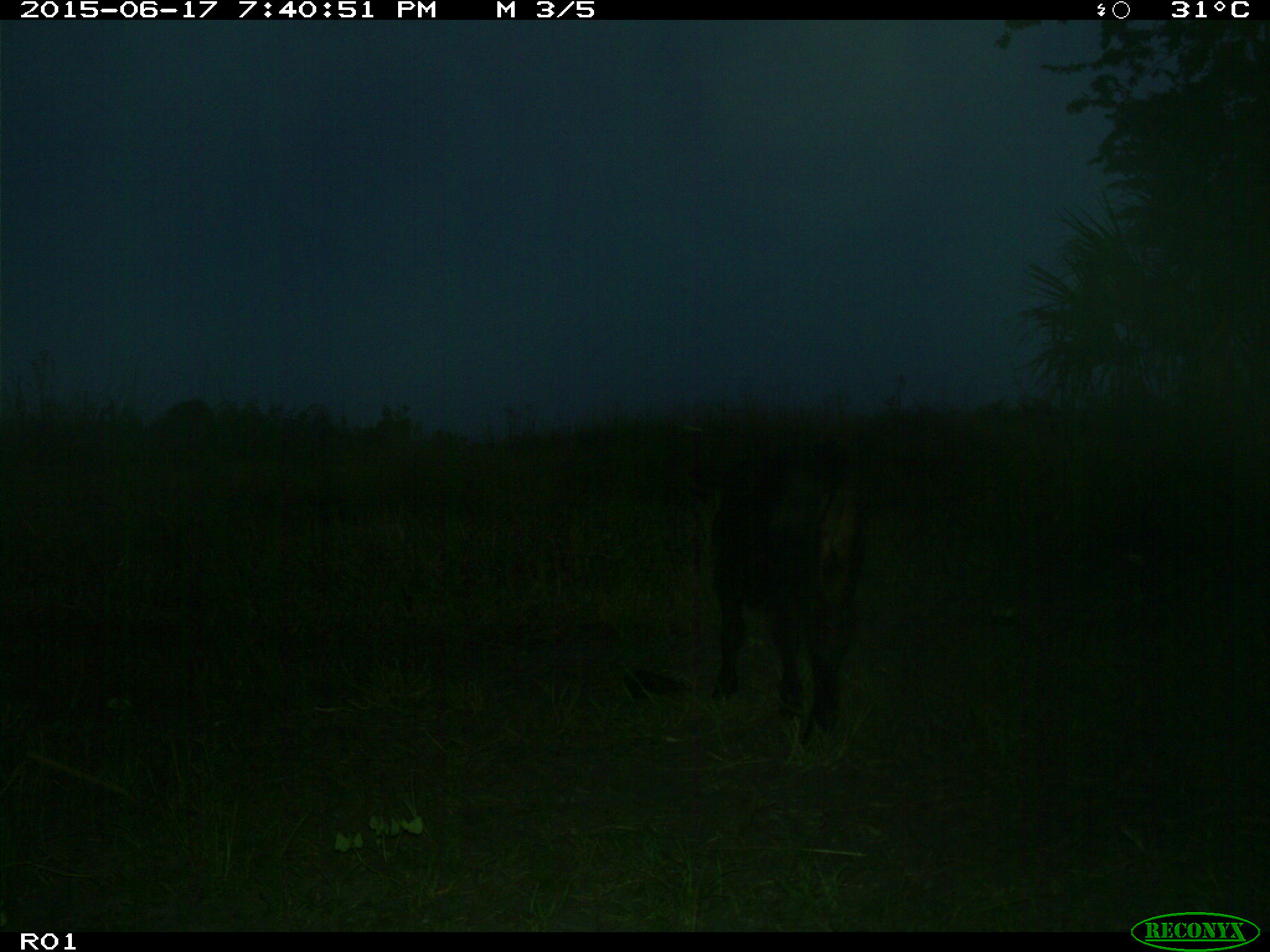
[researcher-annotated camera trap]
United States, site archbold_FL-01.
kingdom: Animalia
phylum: Chordata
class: Mammalia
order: Artiodactyla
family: Bovidae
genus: Bos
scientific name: Bos taurus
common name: domestic cow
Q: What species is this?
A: Bos taurus (domestic cow).